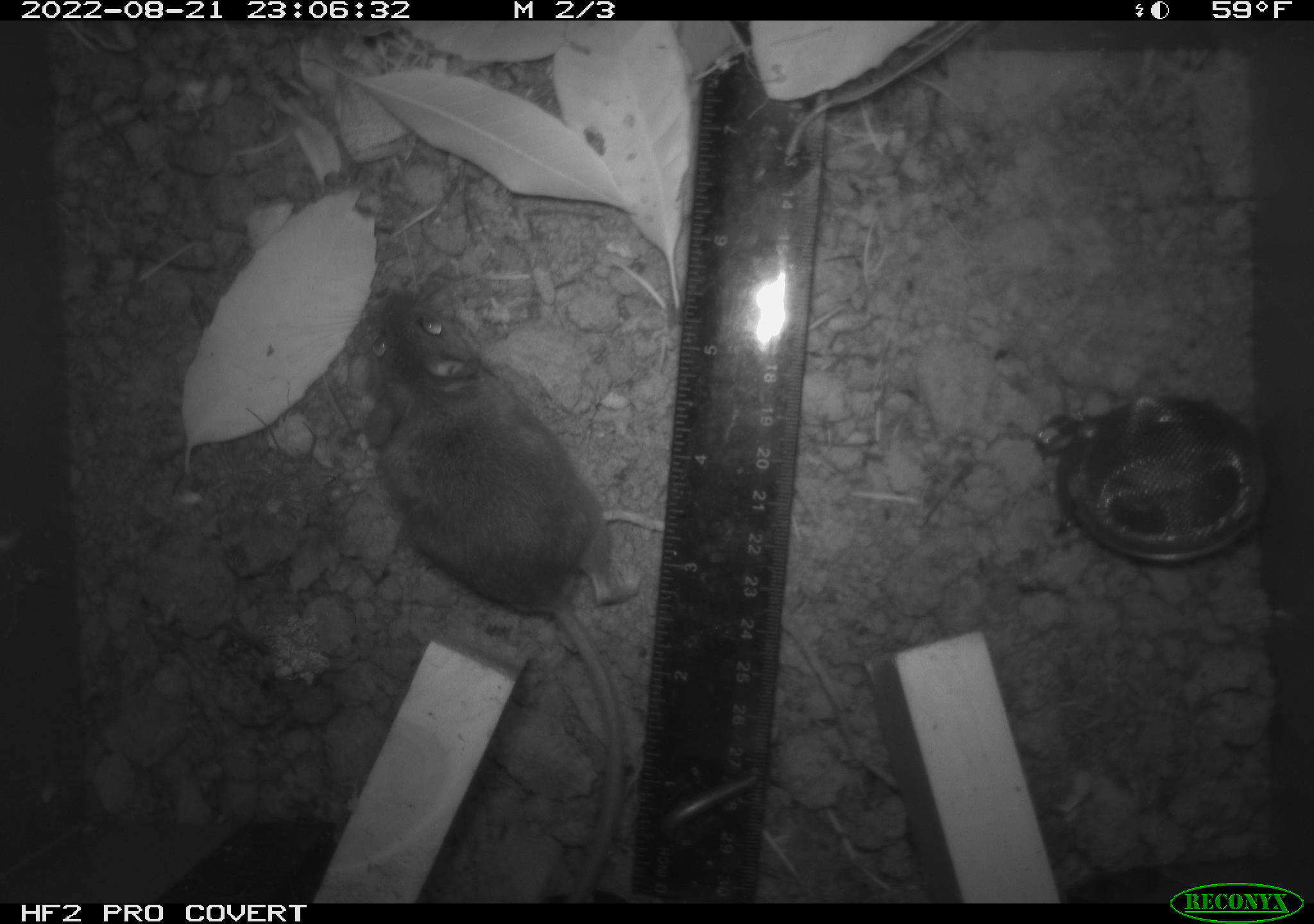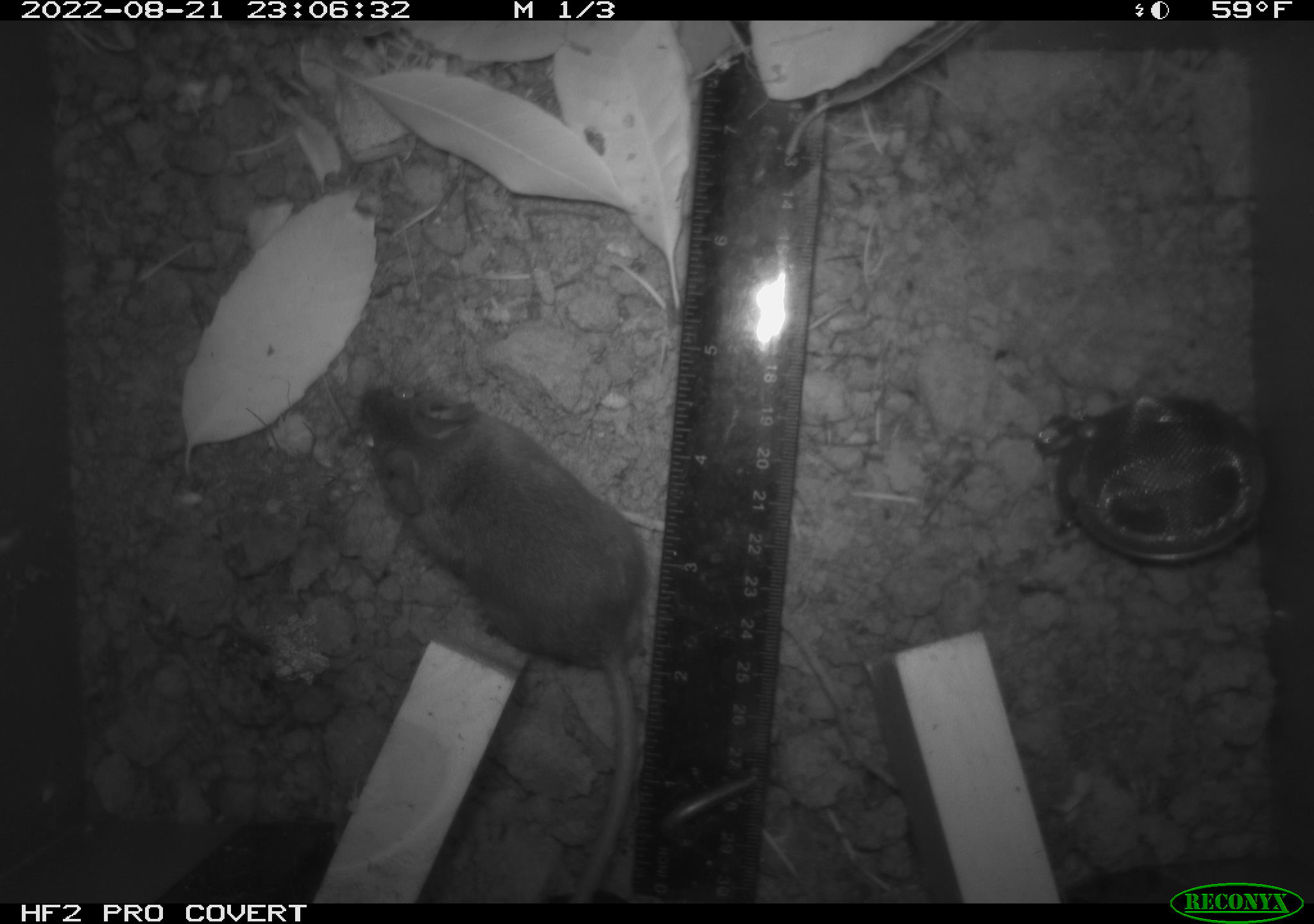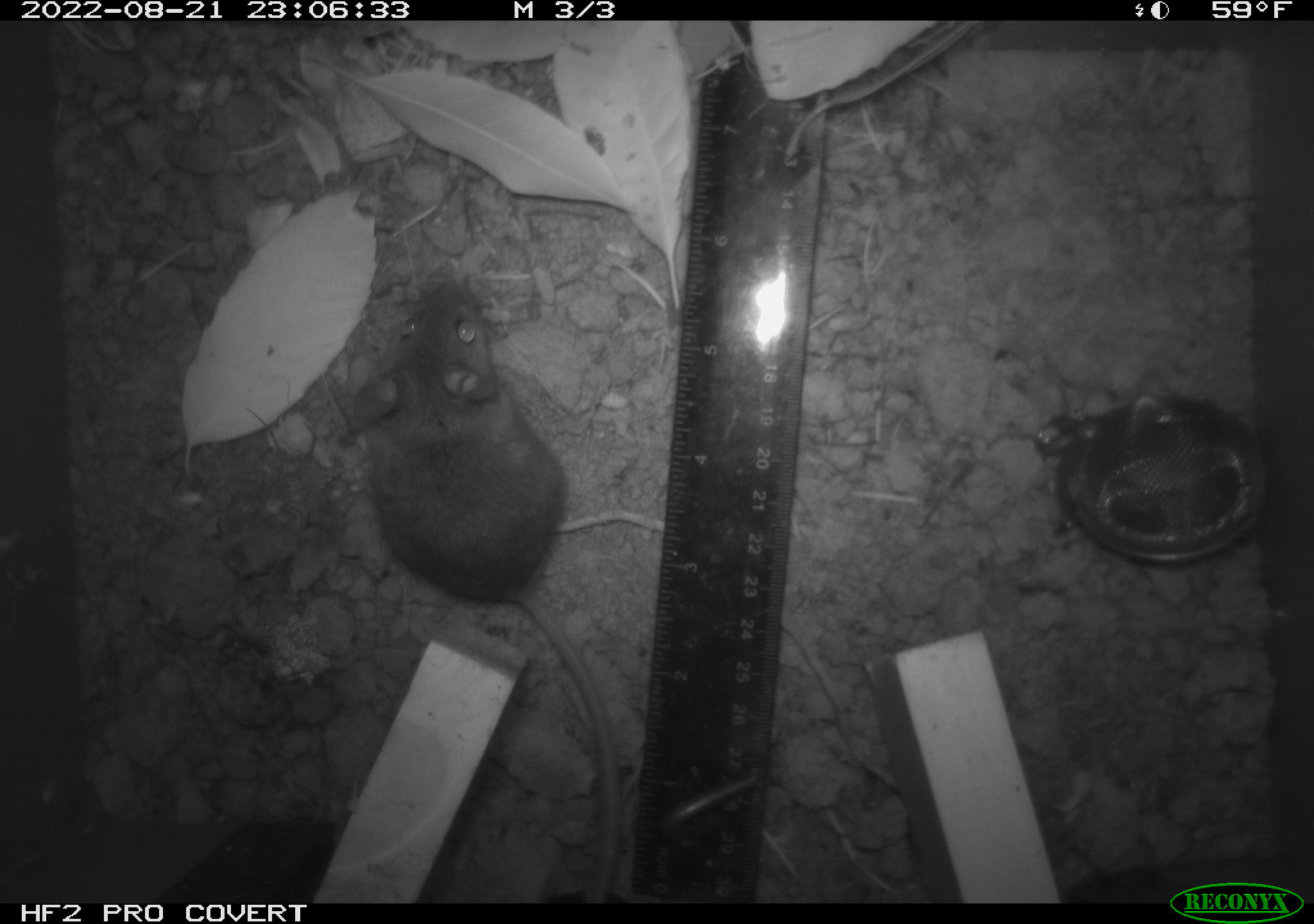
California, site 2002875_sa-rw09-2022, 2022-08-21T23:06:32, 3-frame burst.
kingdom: Animalia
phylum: Chordata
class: Mammalia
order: Rodentia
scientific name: Rodentia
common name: rodent